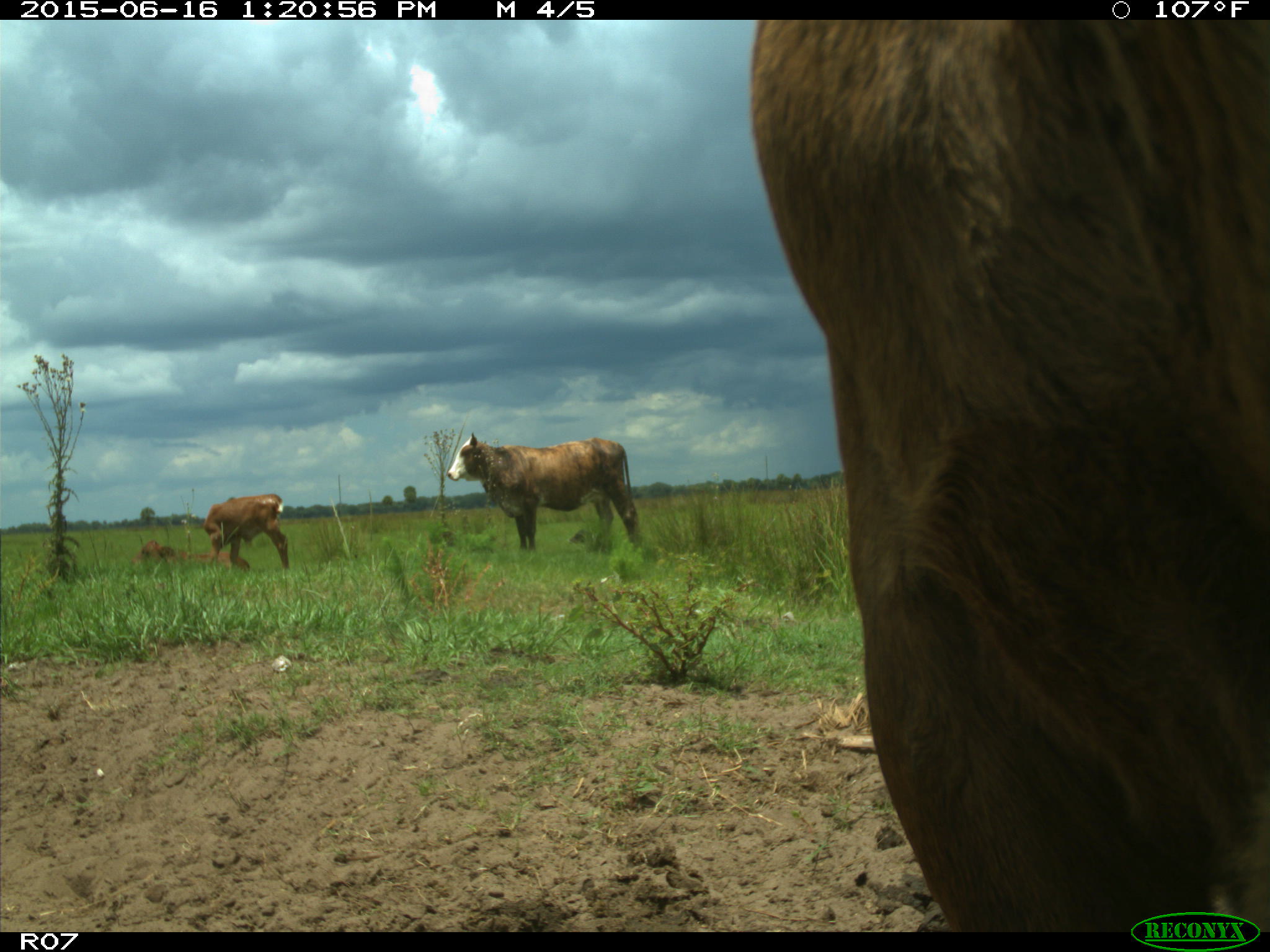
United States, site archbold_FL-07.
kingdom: Animalia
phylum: Chordata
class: Mammalia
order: Artiodactyla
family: Bovidae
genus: Bos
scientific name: Bos taurus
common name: domestic cow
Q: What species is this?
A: Bos taurus (domestic cow).